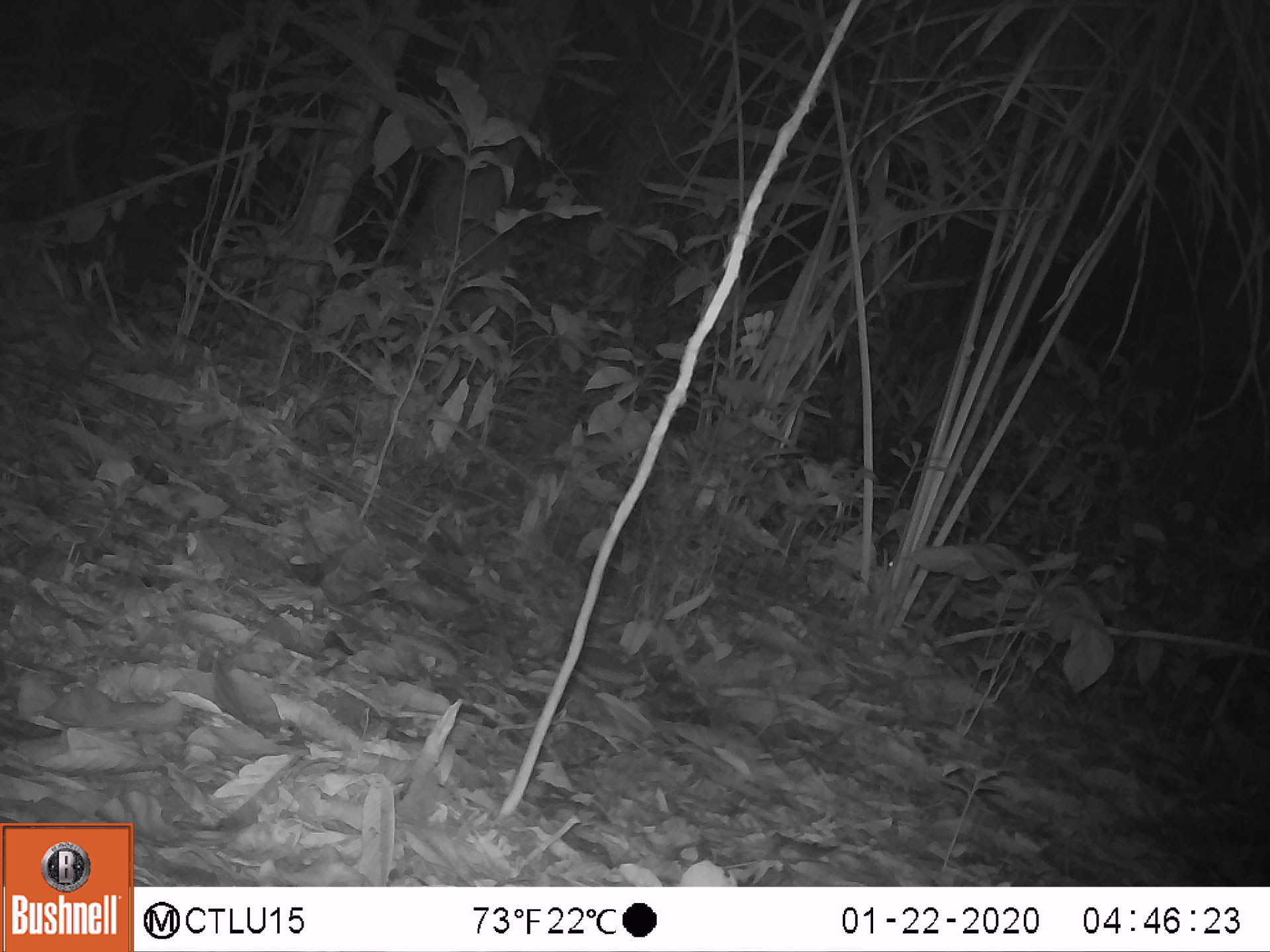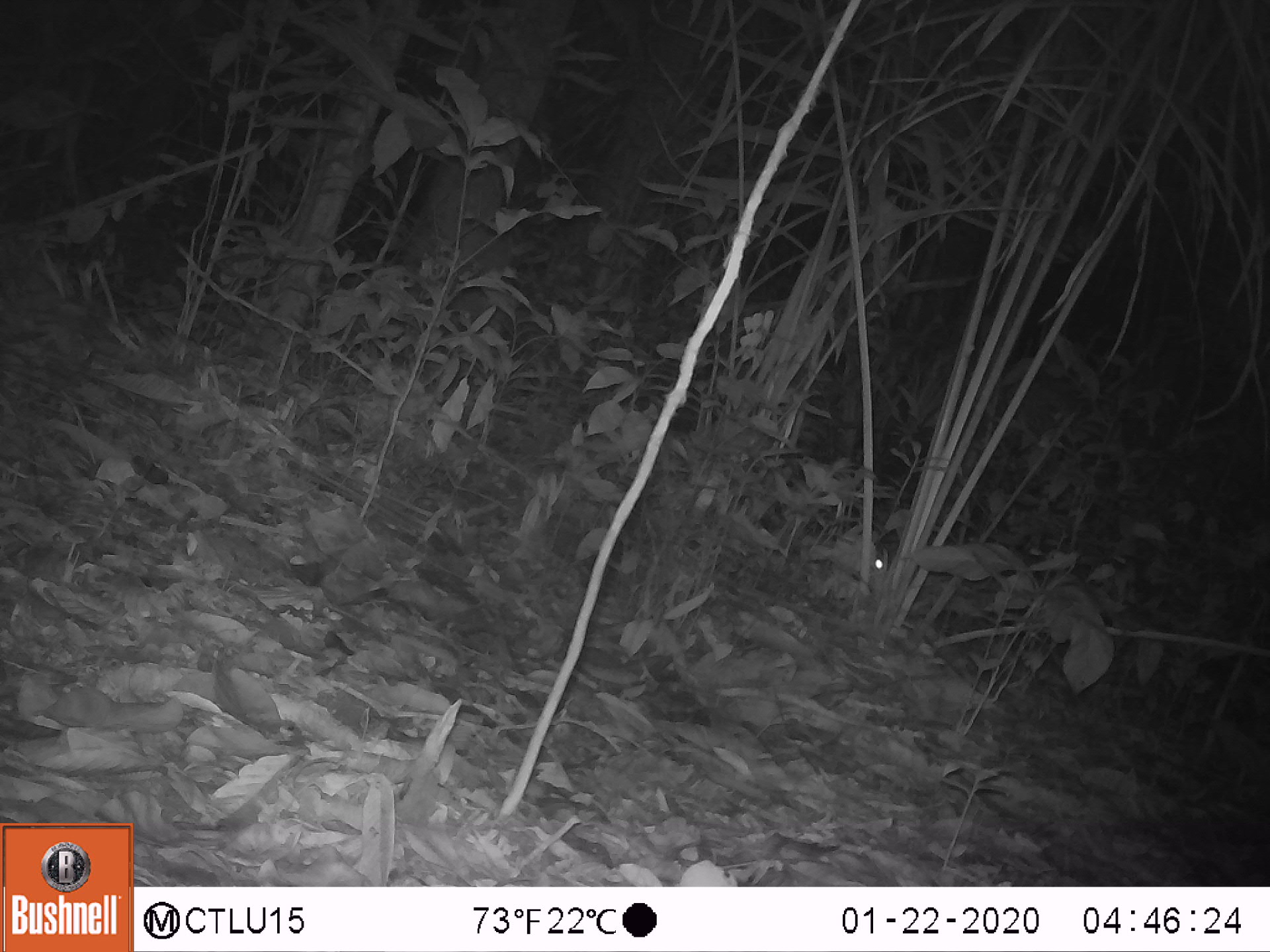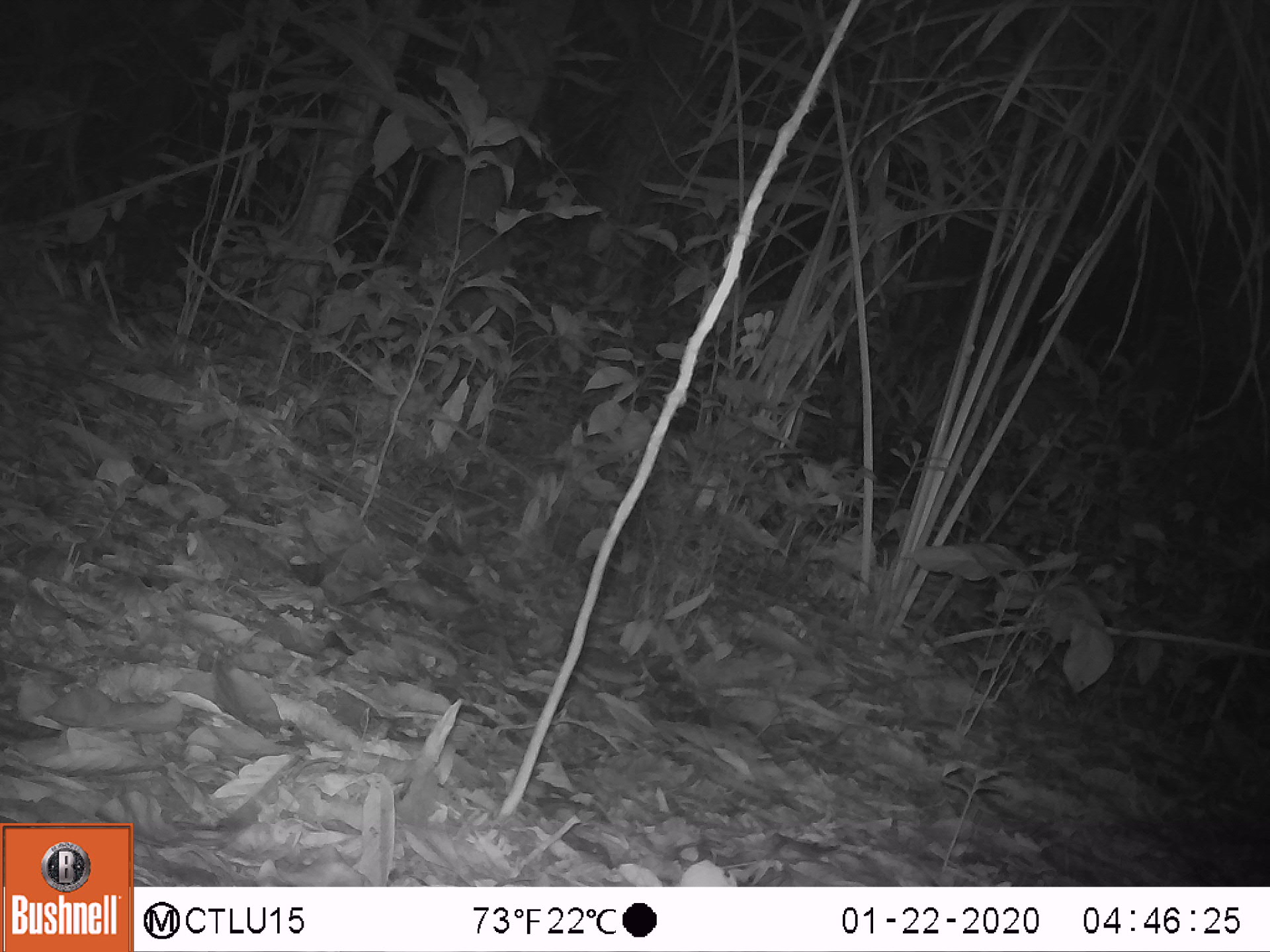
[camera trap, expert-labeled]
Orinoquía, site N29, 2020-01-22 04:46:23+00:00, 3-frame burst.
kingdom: Animalia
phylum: Chordata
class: Mammalia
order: Rodentia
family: Cuniculidae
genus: Cuniculus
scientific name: Cuniculus paca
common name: spotted paca